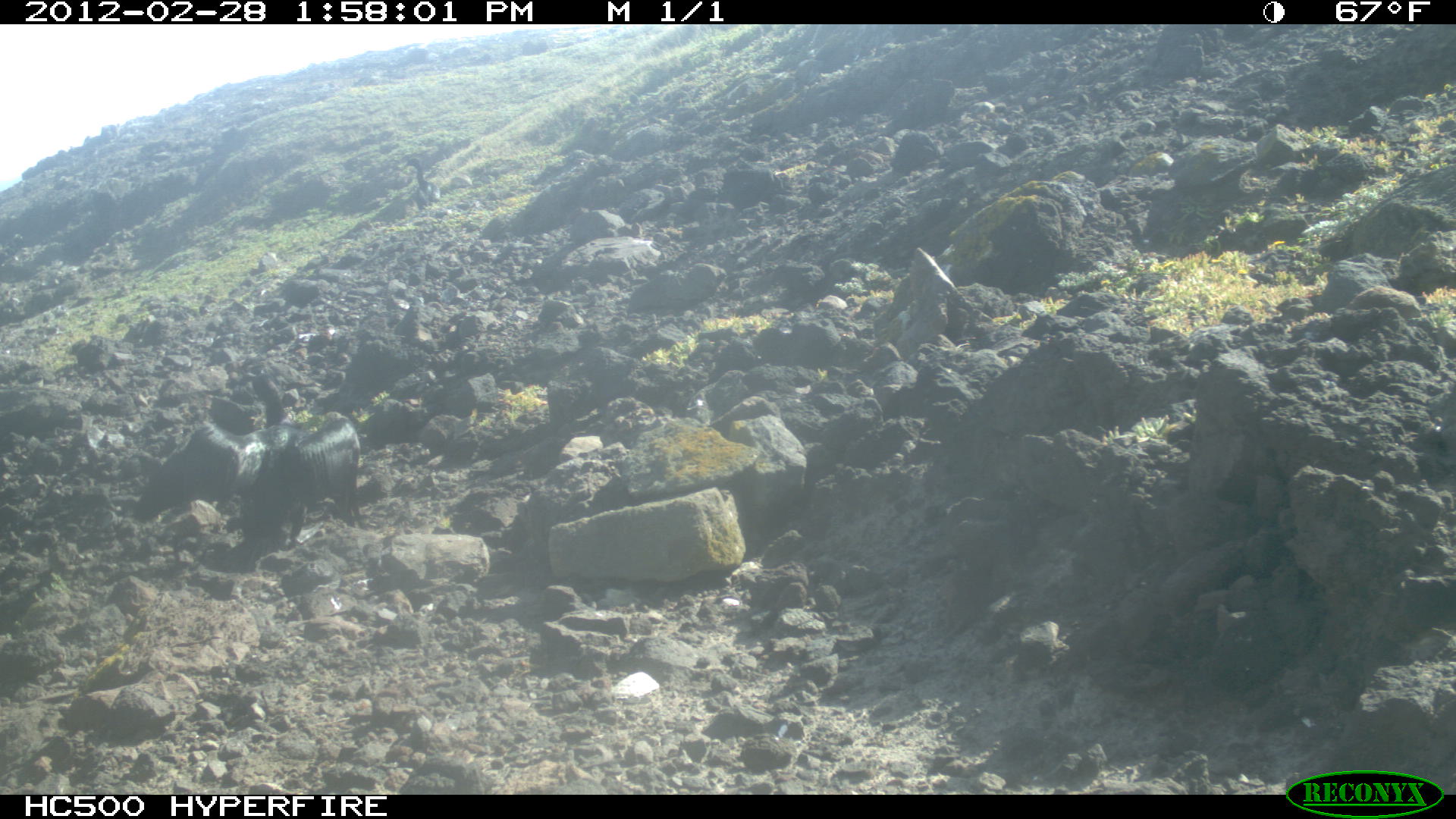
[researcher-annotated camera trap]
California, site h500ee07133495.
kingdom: Animalia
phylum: Chordata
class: Aves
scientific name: Aves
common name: bird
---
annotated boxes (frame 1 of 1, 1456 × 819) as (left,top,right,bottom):
bird: (130,415,361,541); (403,157,441,208)